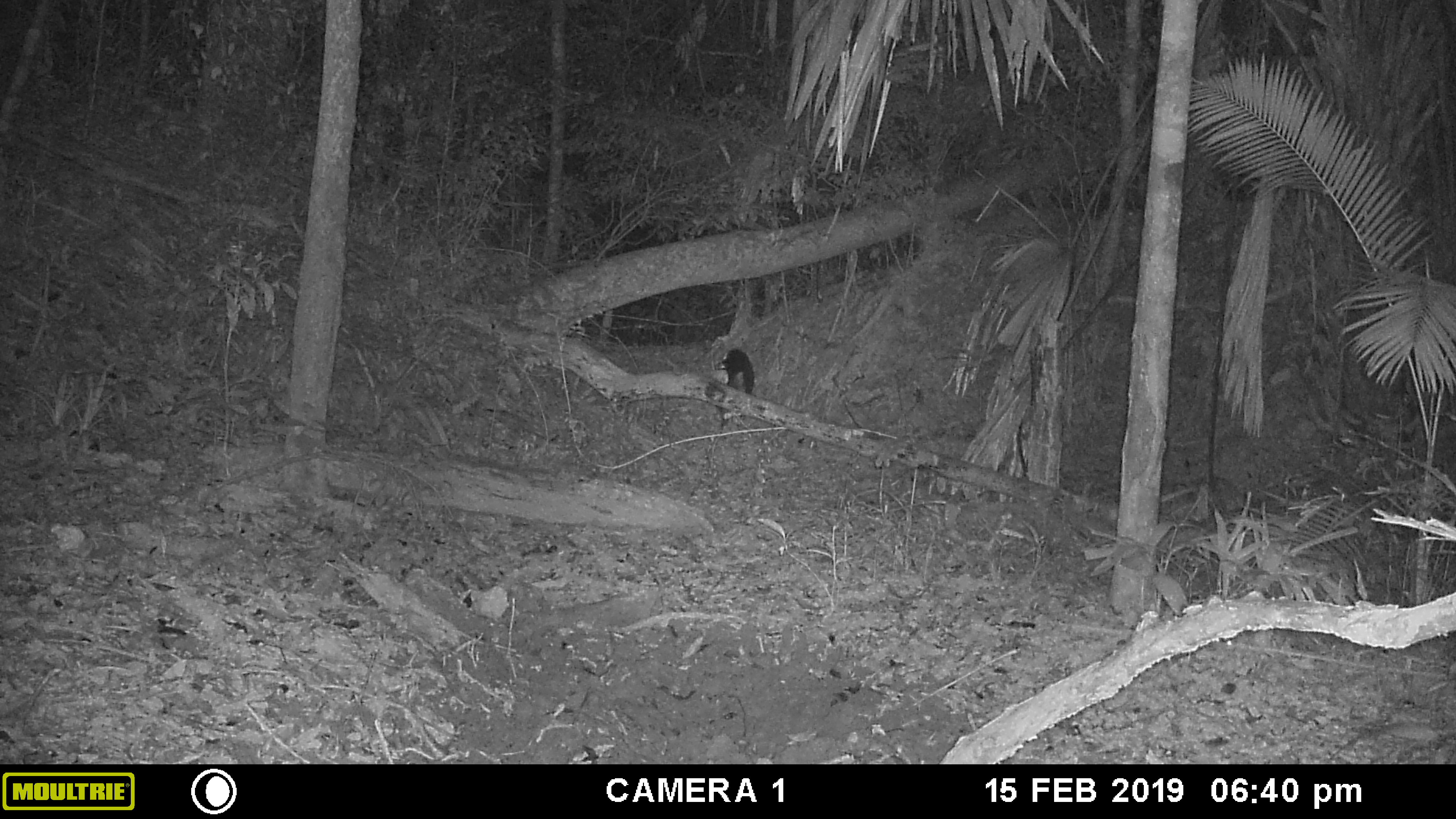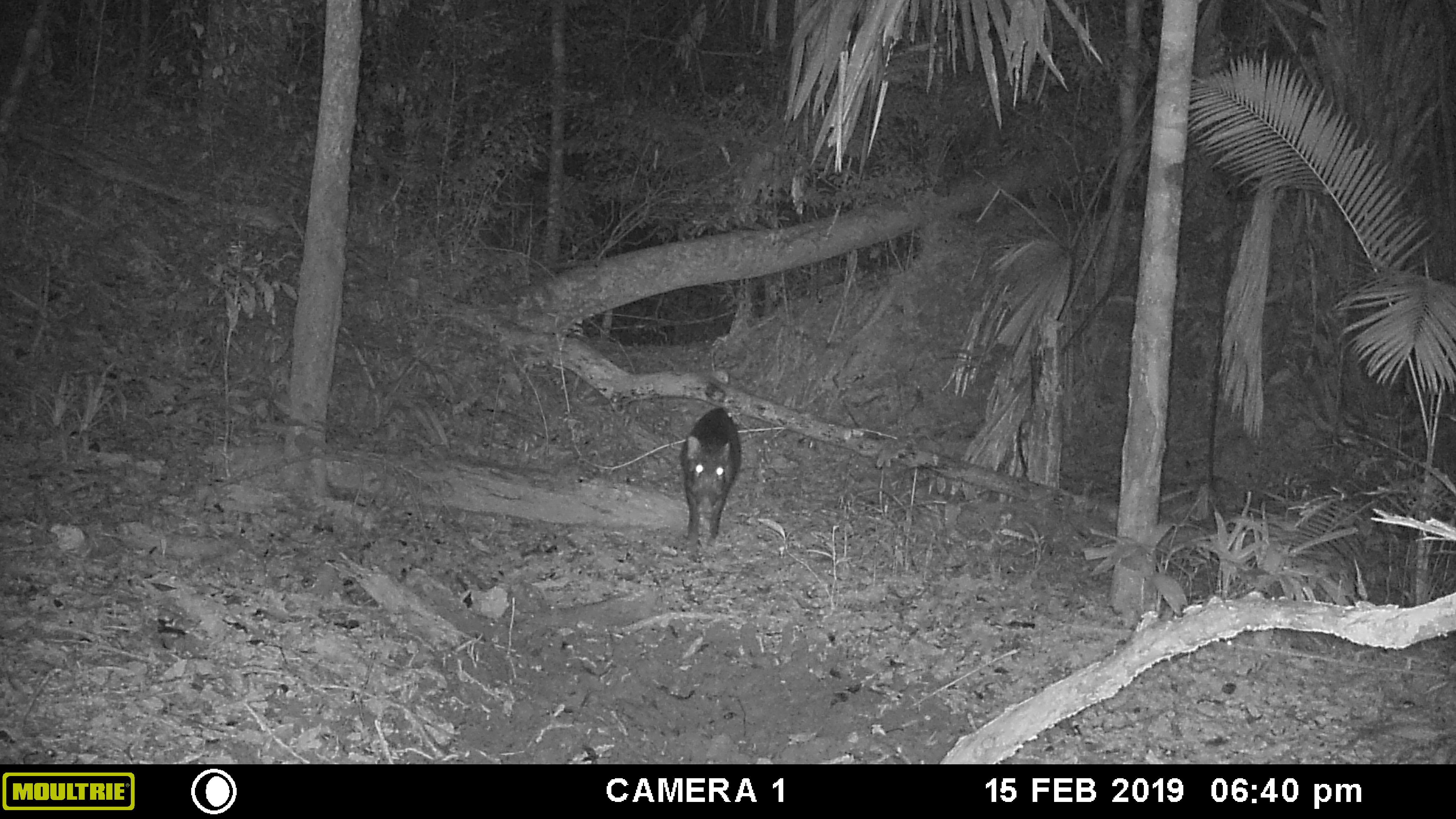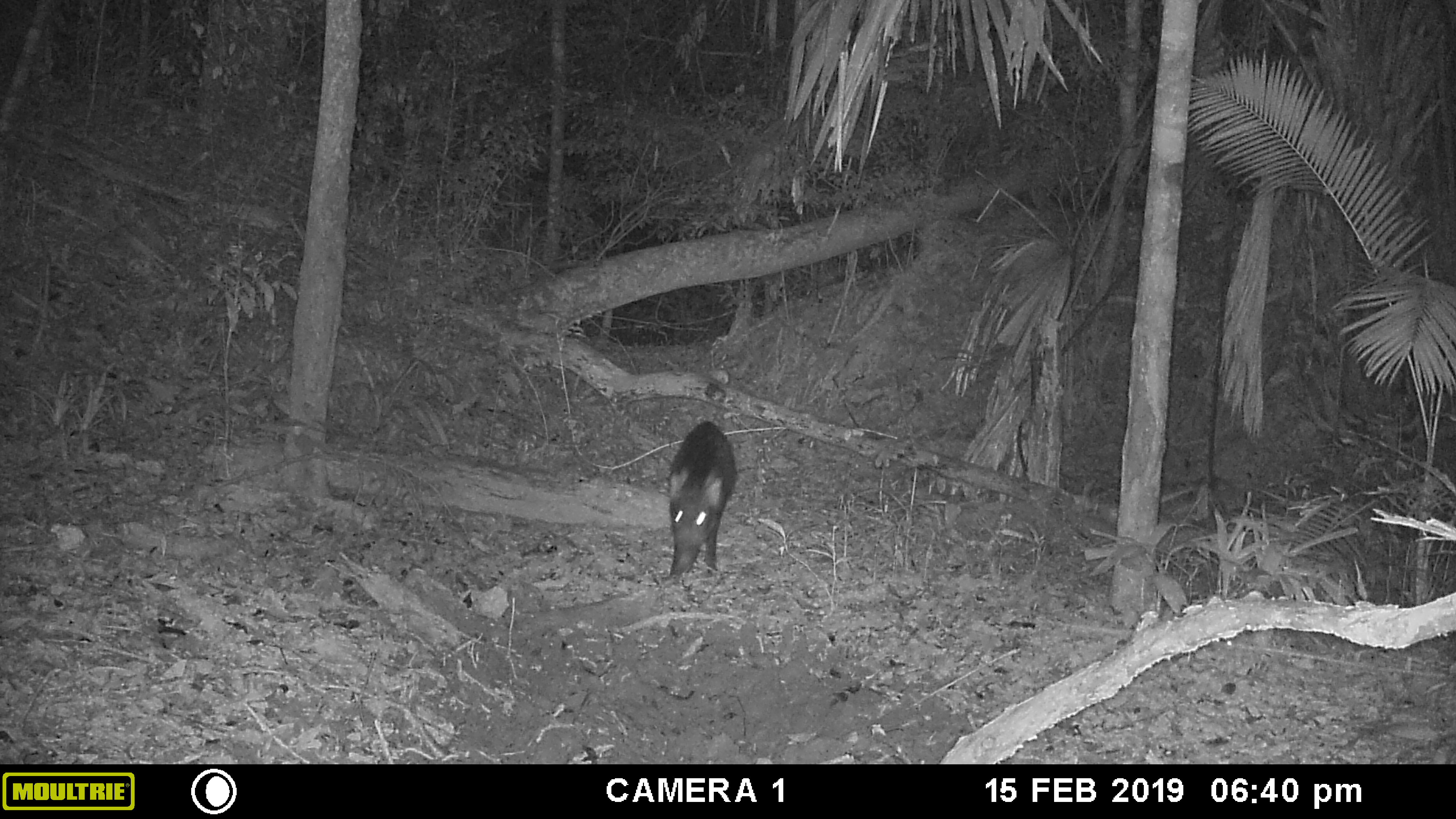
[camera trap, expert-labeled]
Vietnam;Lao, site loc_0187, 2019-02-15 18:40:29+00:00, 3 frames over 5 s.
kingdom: Animalia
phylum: Chordata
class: Mammalia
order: Artiodactyla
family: Suidae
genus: Sus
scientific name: Sus scrofa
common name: eurasian wild pig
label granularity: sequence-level